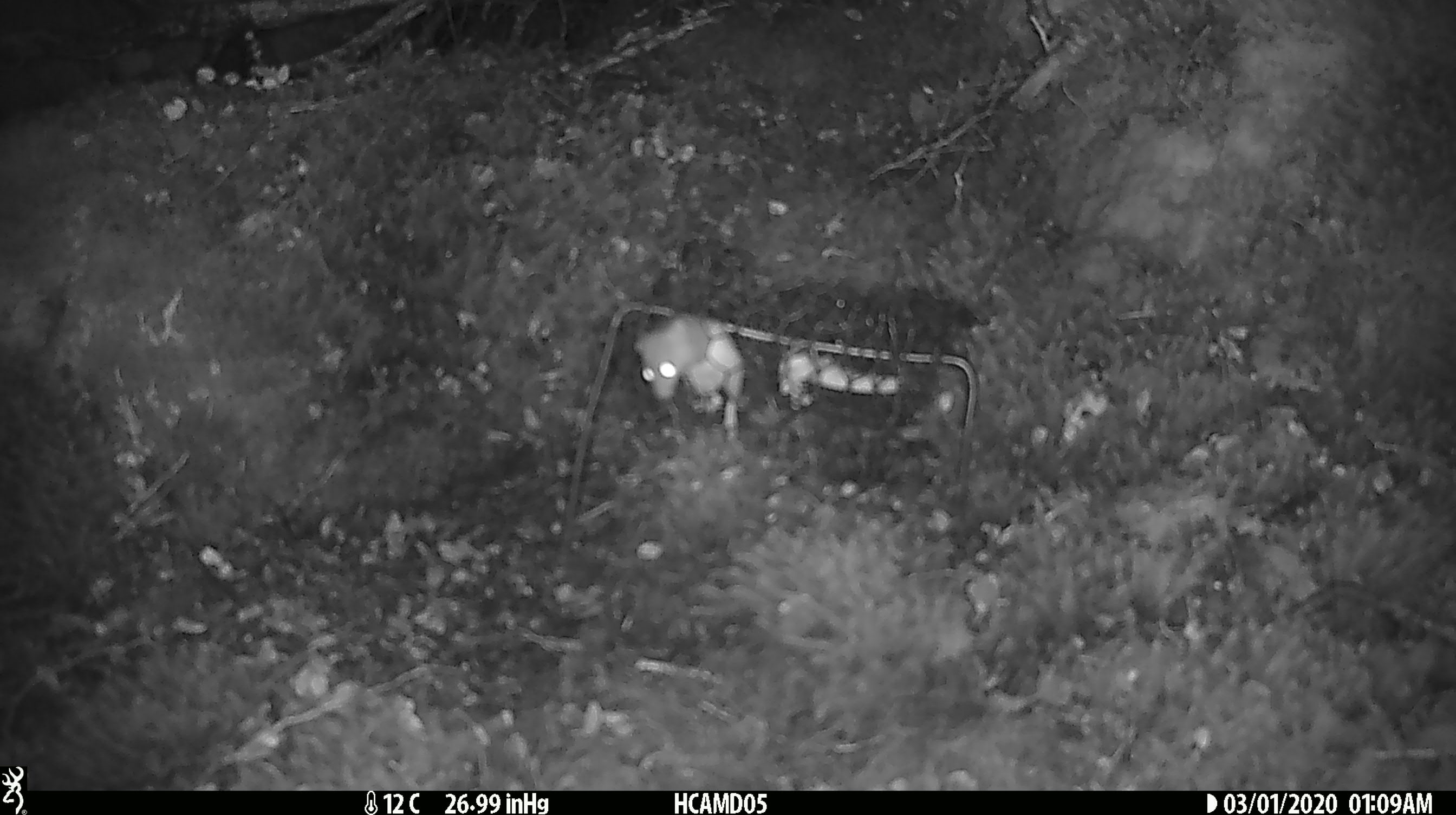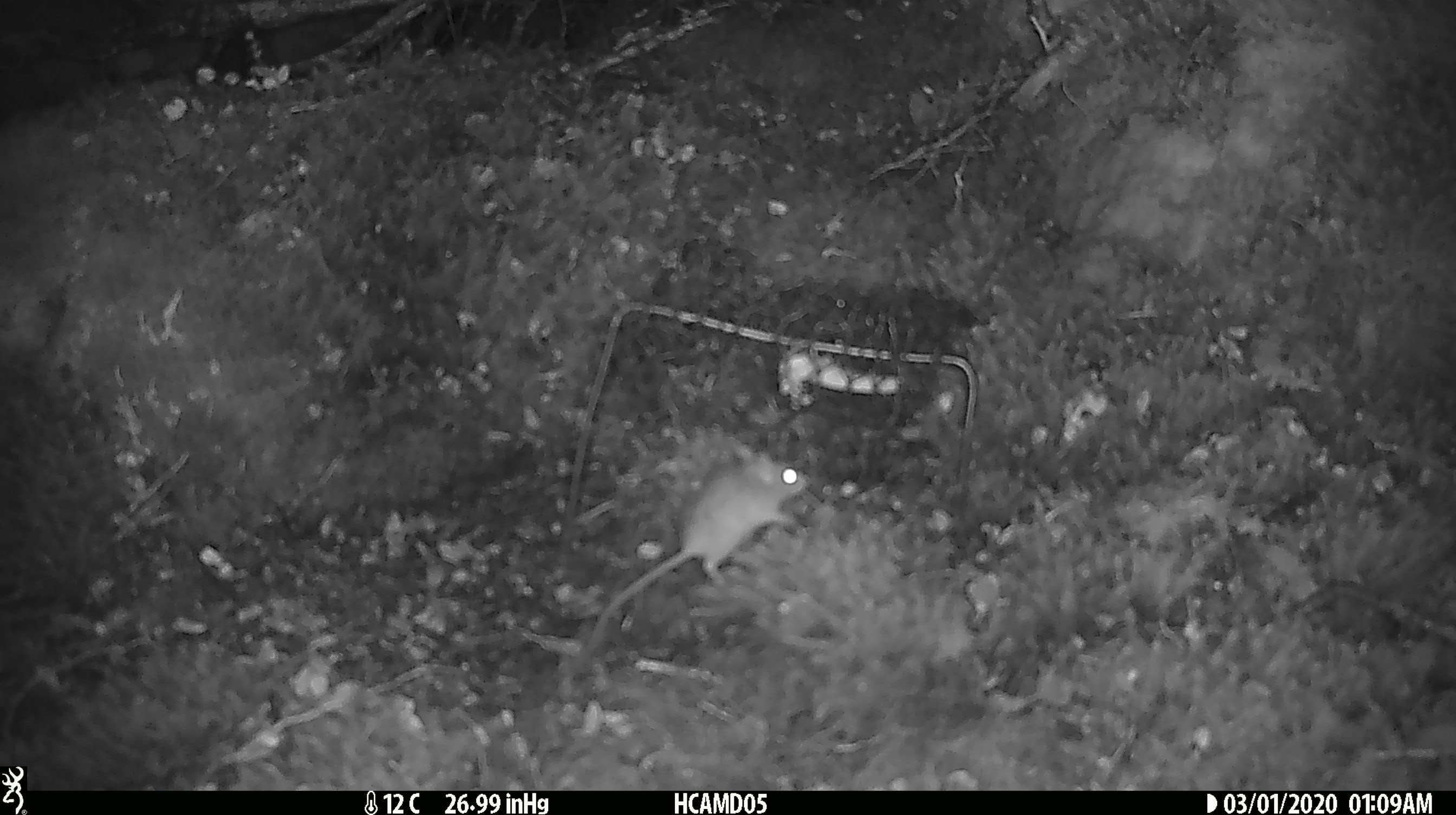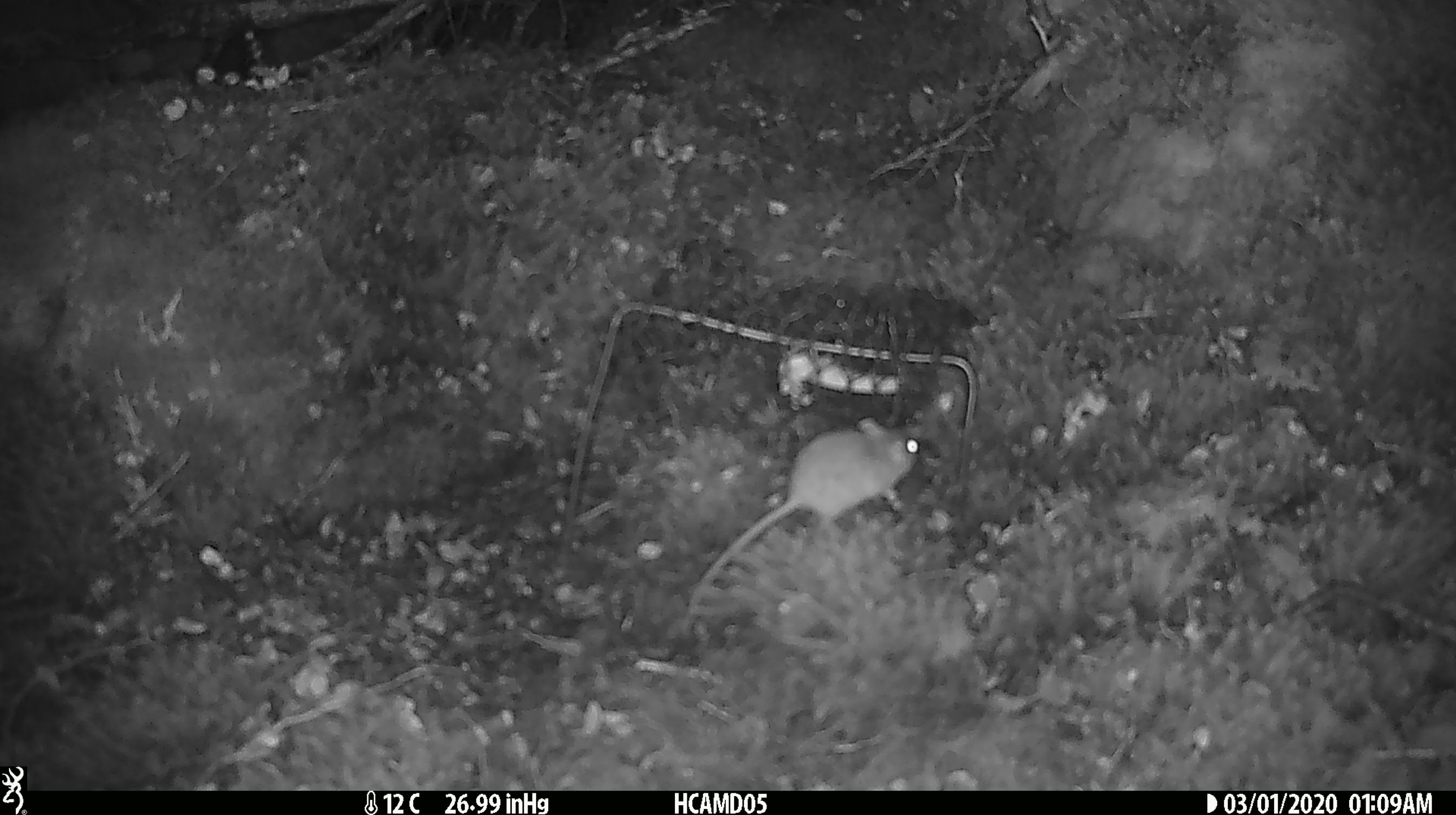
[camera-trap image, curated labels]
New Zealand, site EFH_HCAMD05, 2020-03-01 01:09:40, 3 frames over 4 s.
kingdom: Animalia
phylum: Chordata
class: Mammalia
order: Rodentia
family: Muridae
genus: Mus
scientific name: Mus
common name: mouse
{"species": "mouse (Mus)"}